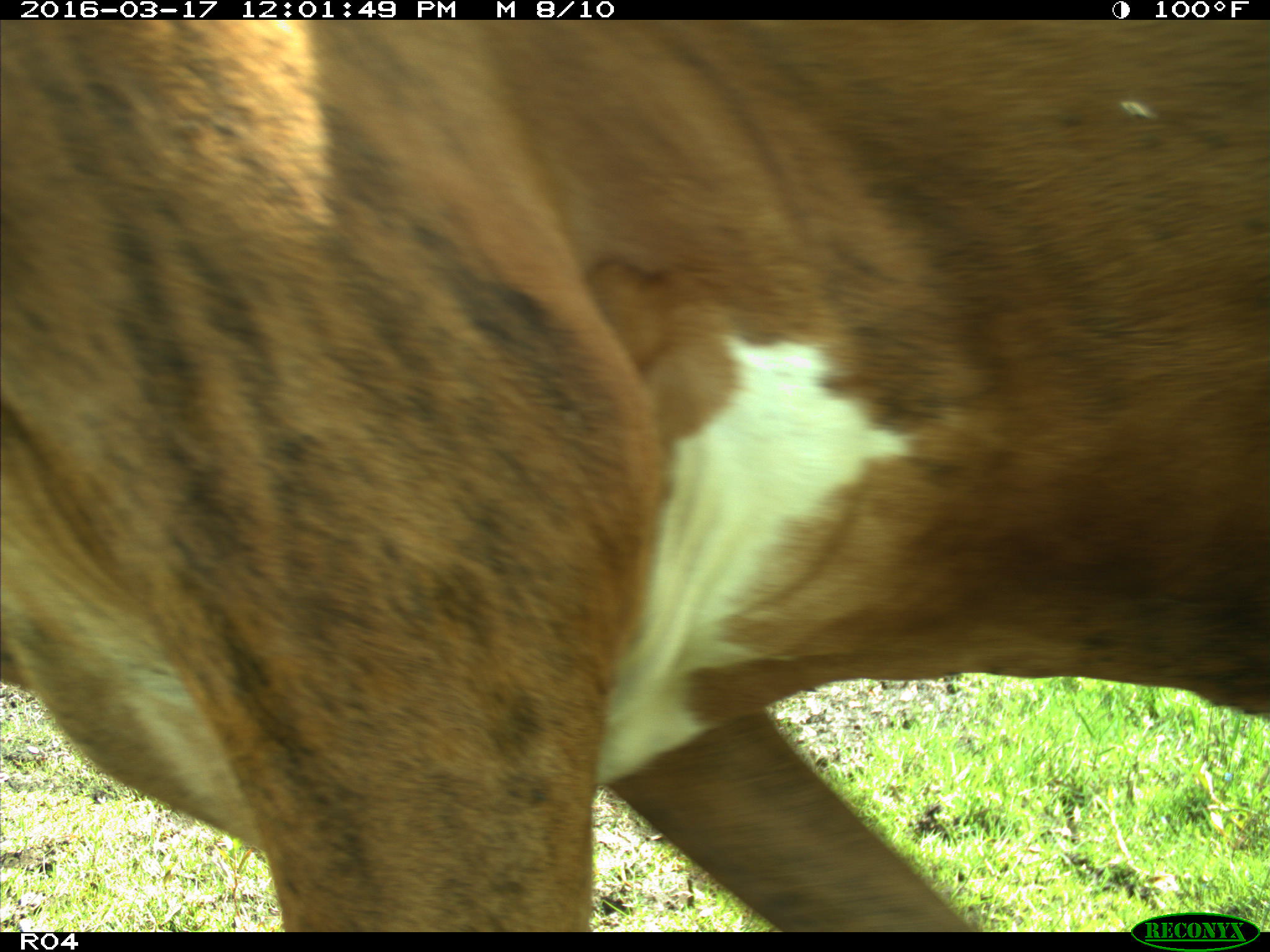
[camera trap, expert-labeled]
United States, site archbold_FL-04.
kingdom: Animalia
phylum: Chordata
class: Mammalia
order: Artiodactyla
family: Bovidae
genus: Bos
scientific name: Bos taurus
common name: domestic cow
Bos taurus (domestic cow).